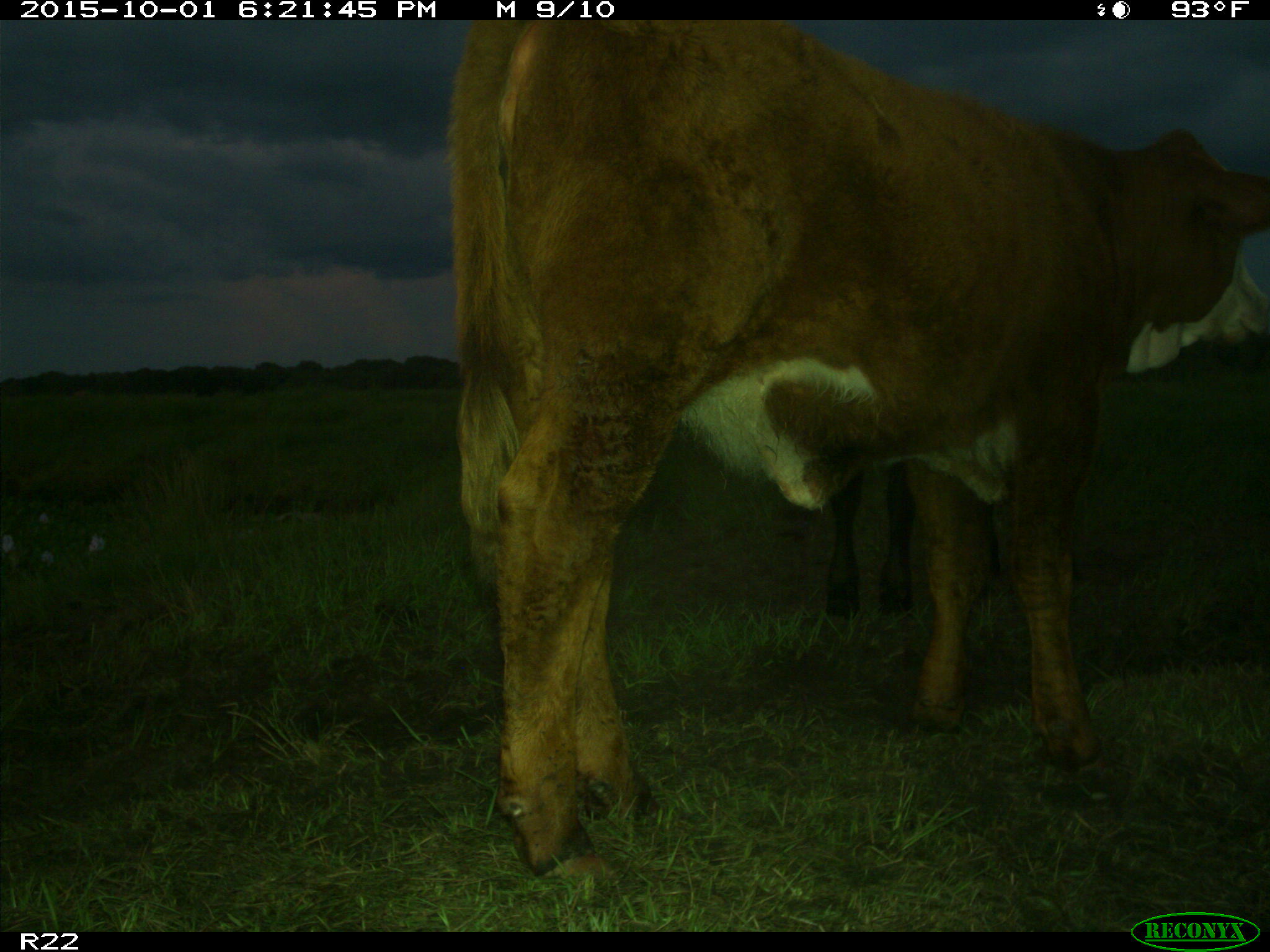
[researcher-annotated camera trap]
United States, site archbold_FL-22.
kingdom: Animalia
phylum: Chordata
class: Mammalia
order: Artiodactyla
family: Bovidae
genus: Bos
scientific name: Bos taurus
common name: domestic cow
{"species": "Bos taurus (domestic cow)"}